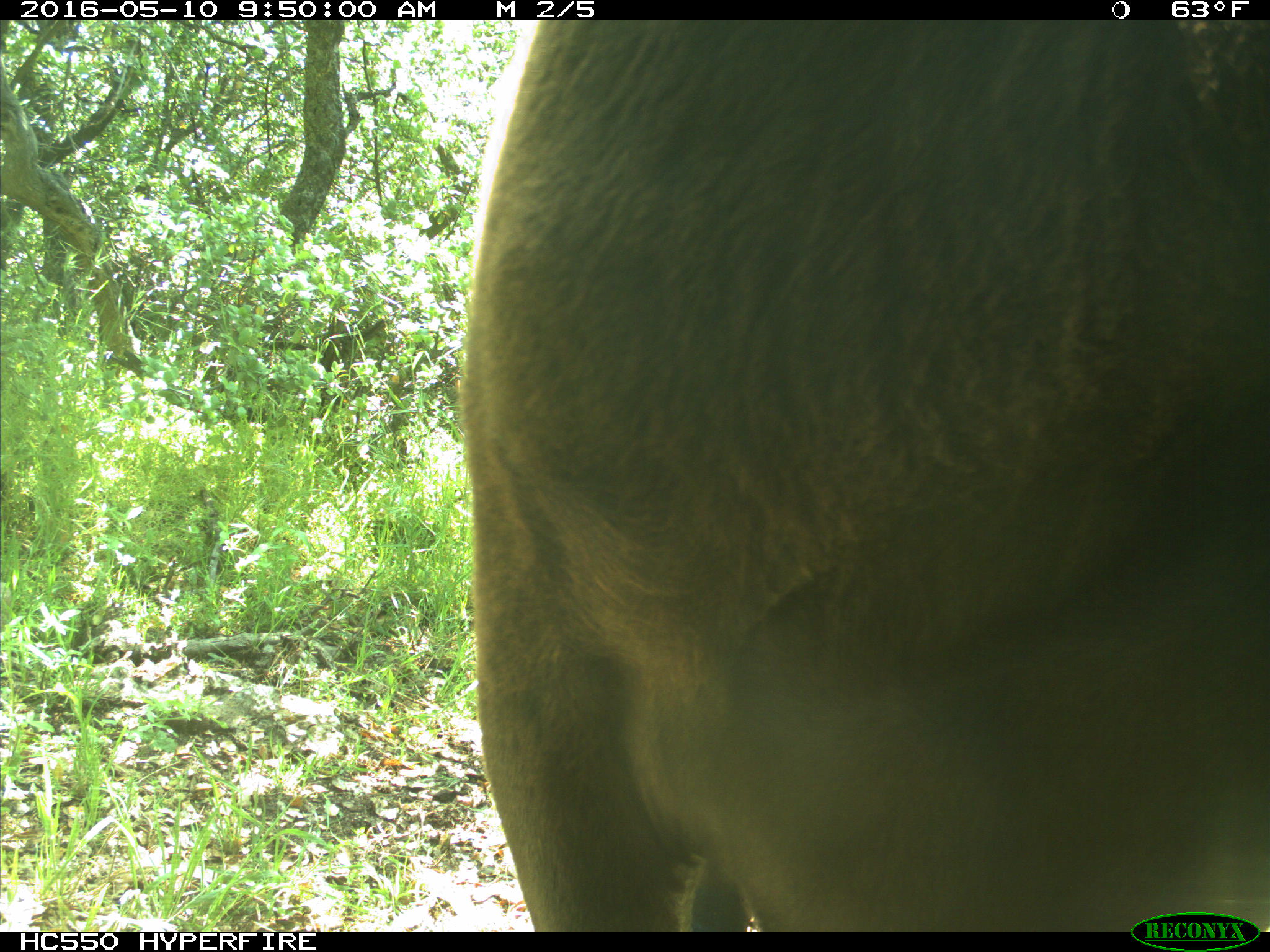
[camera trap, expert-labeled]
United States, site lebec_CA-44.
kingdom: Animalia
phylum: Chordata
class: Mammalia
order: Artiodactyla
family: Bovidae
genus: Bos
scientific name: Bos taurus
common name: domestic cow